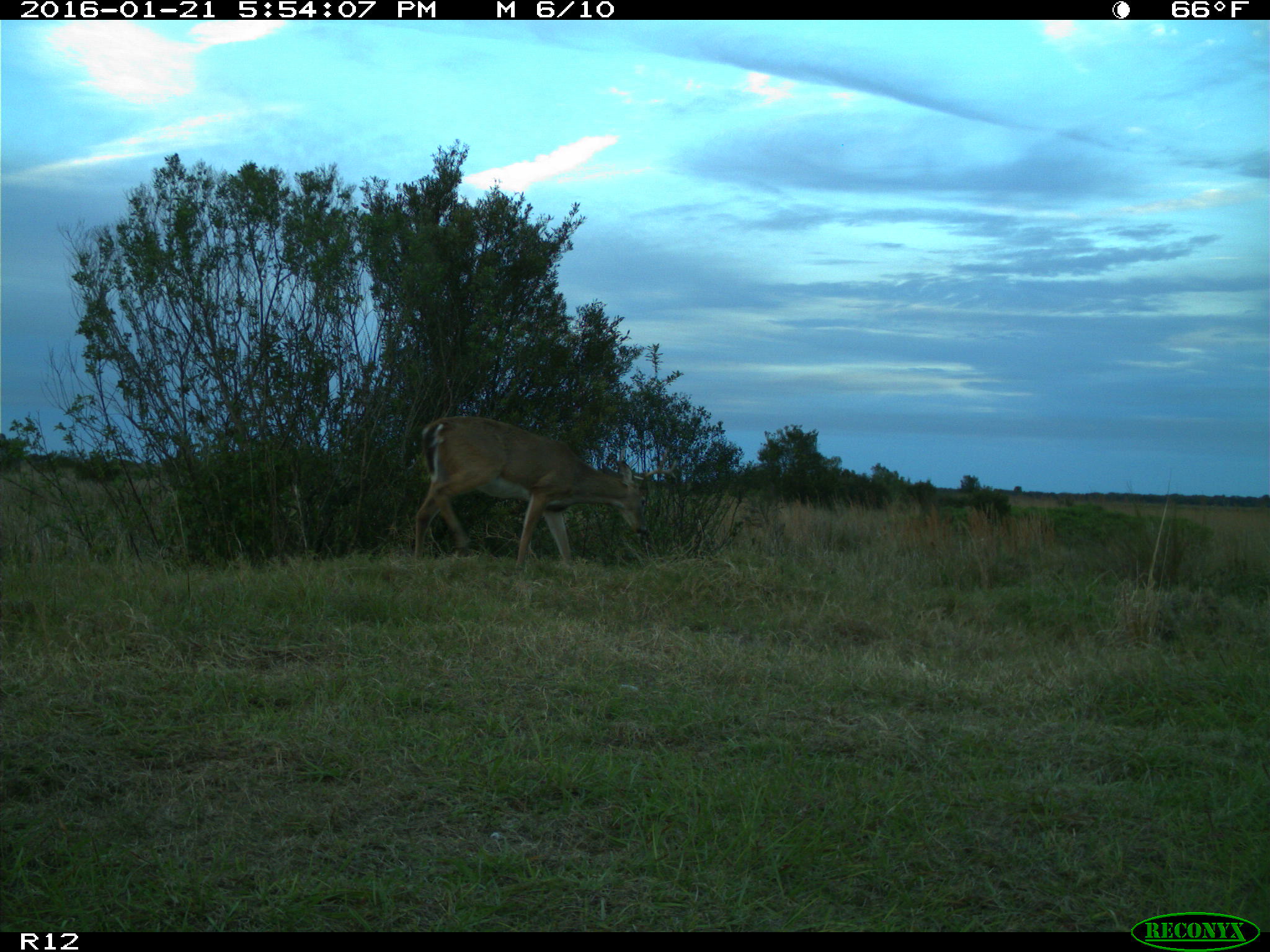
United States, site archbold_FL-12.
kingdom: Animalia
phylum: Chordata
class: Mammalia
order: Artiodactyla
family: Cervidae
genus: Odocoileus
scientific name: Odocoileus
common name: deer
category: unidentified deer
Unidentified deer (deer) (Odocoileus).